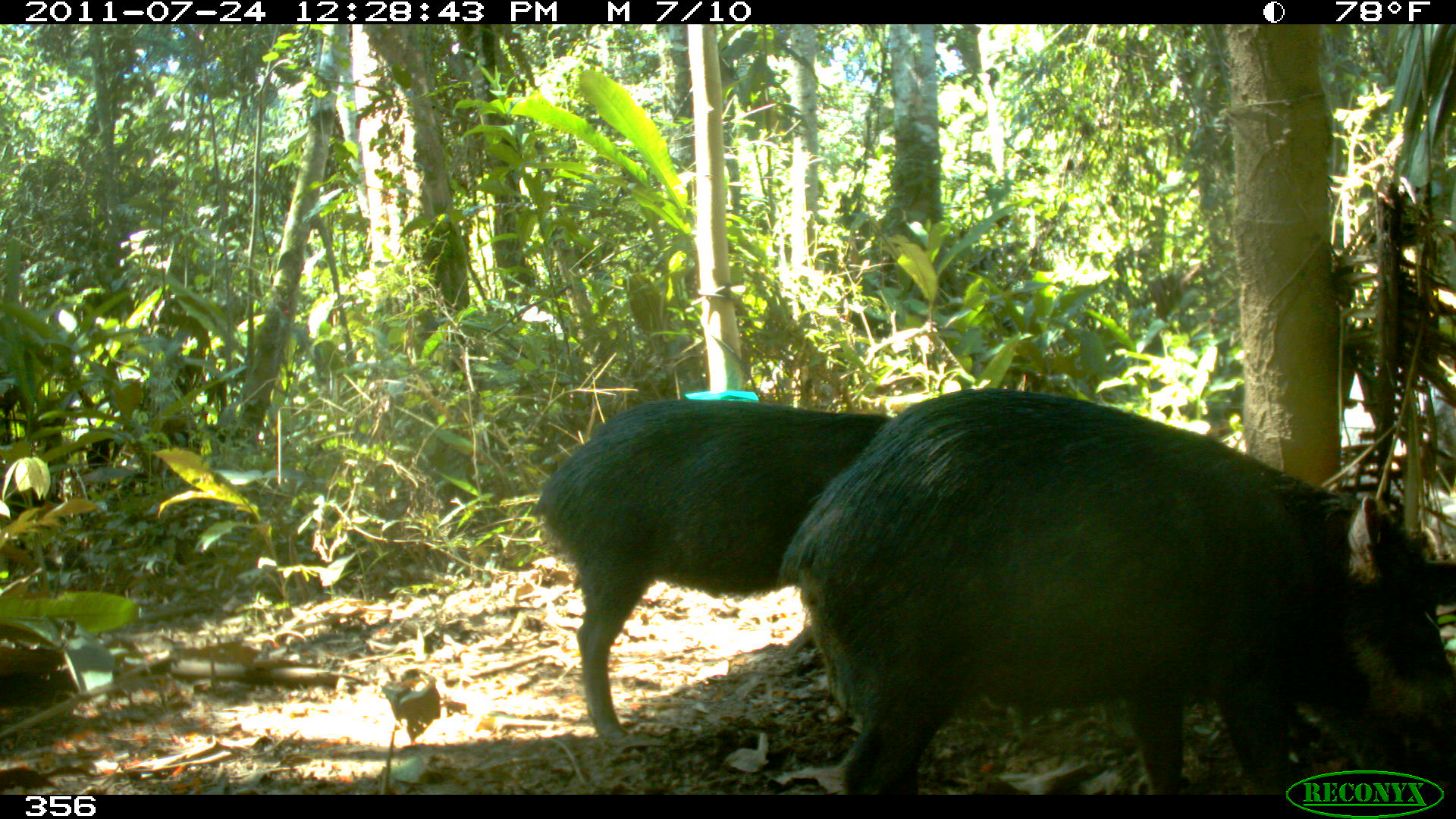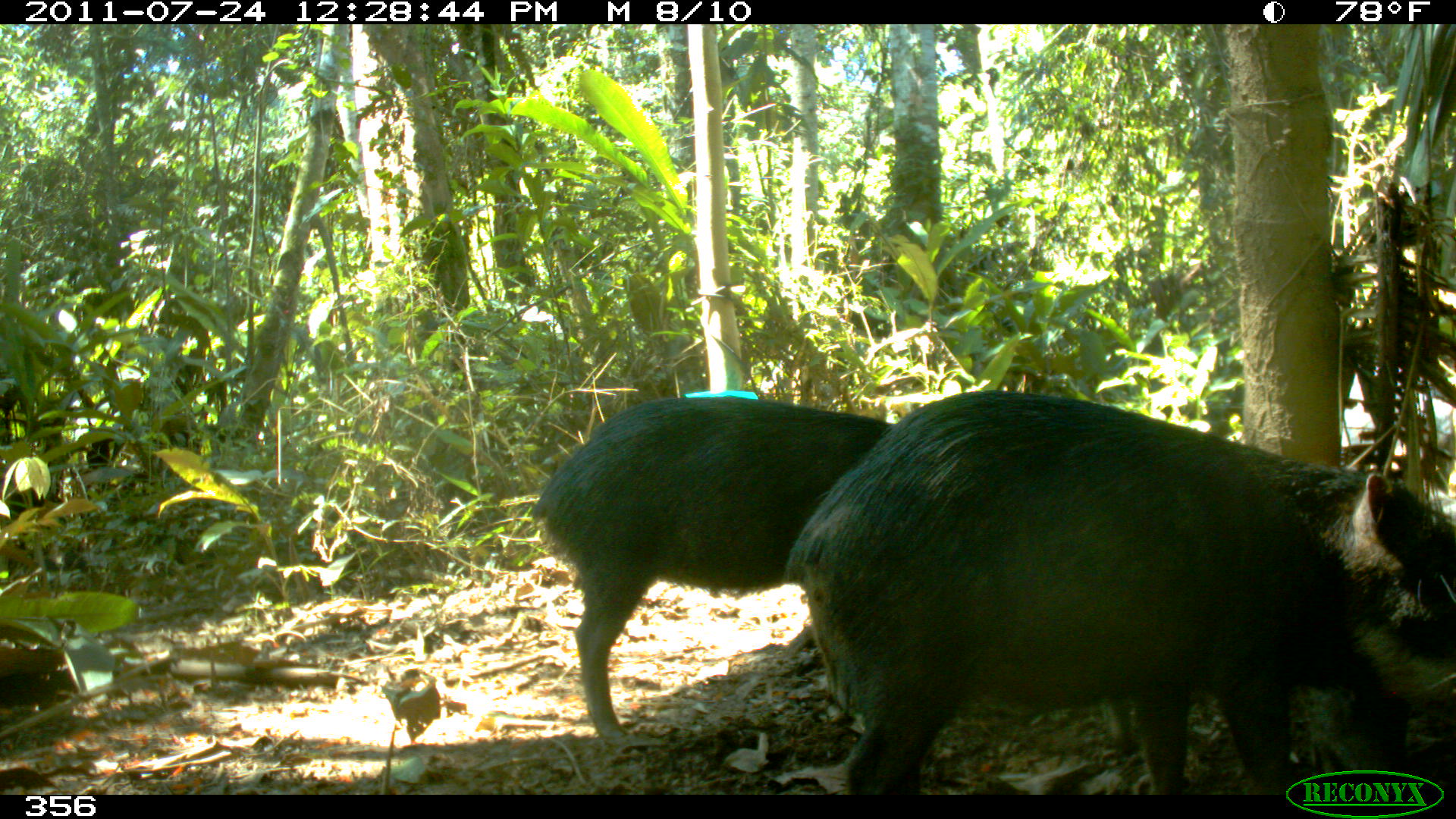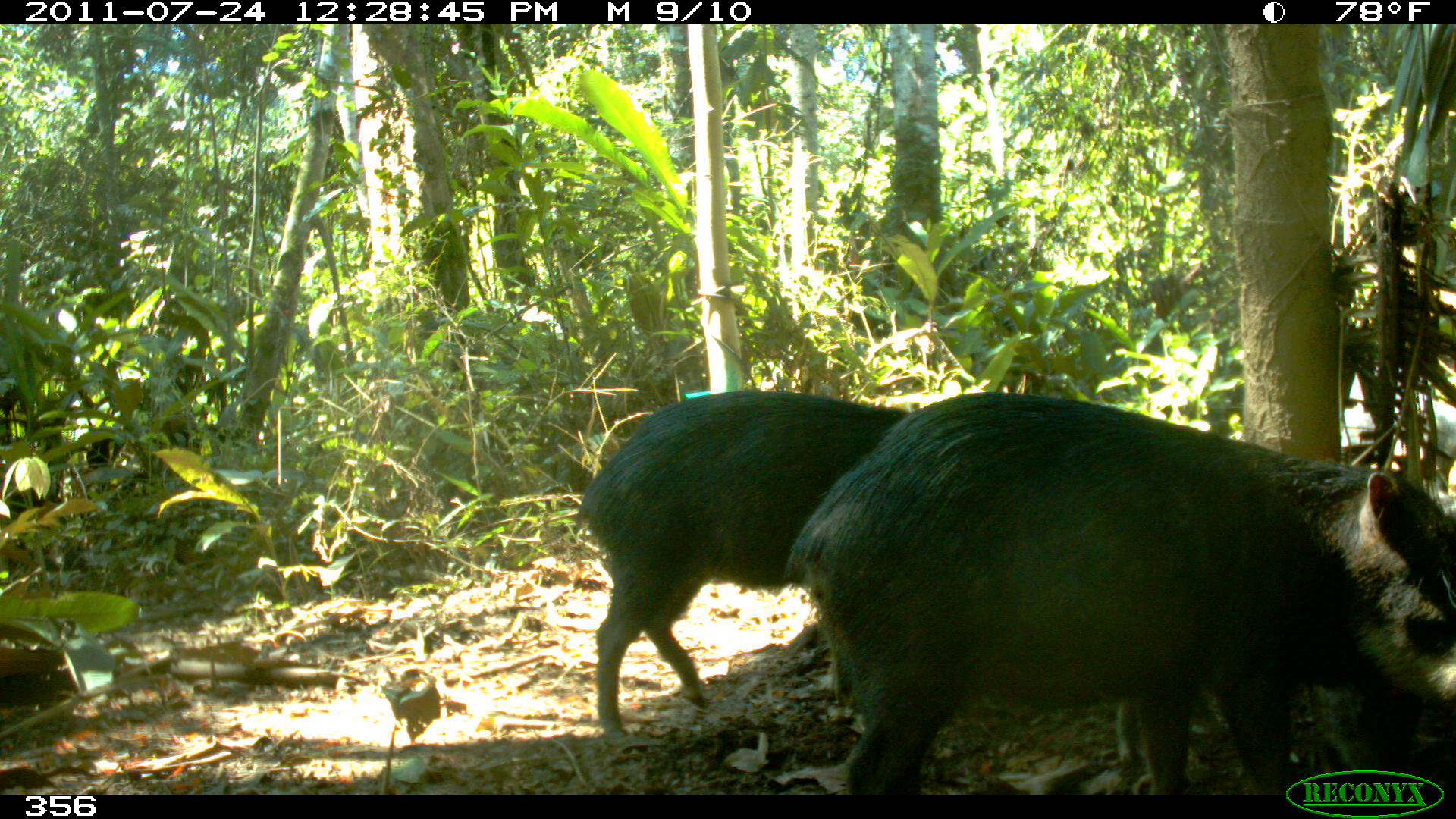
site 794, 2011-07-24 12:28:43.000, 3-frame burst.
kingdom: Animalia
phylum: Chordata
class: Mammalia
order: Artiodactyla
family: Tayassuidae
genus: Tayassu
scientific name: Tayassu pecari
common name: white-lipped peccary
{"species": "Tayassu pecari (white-lipped peccary)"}